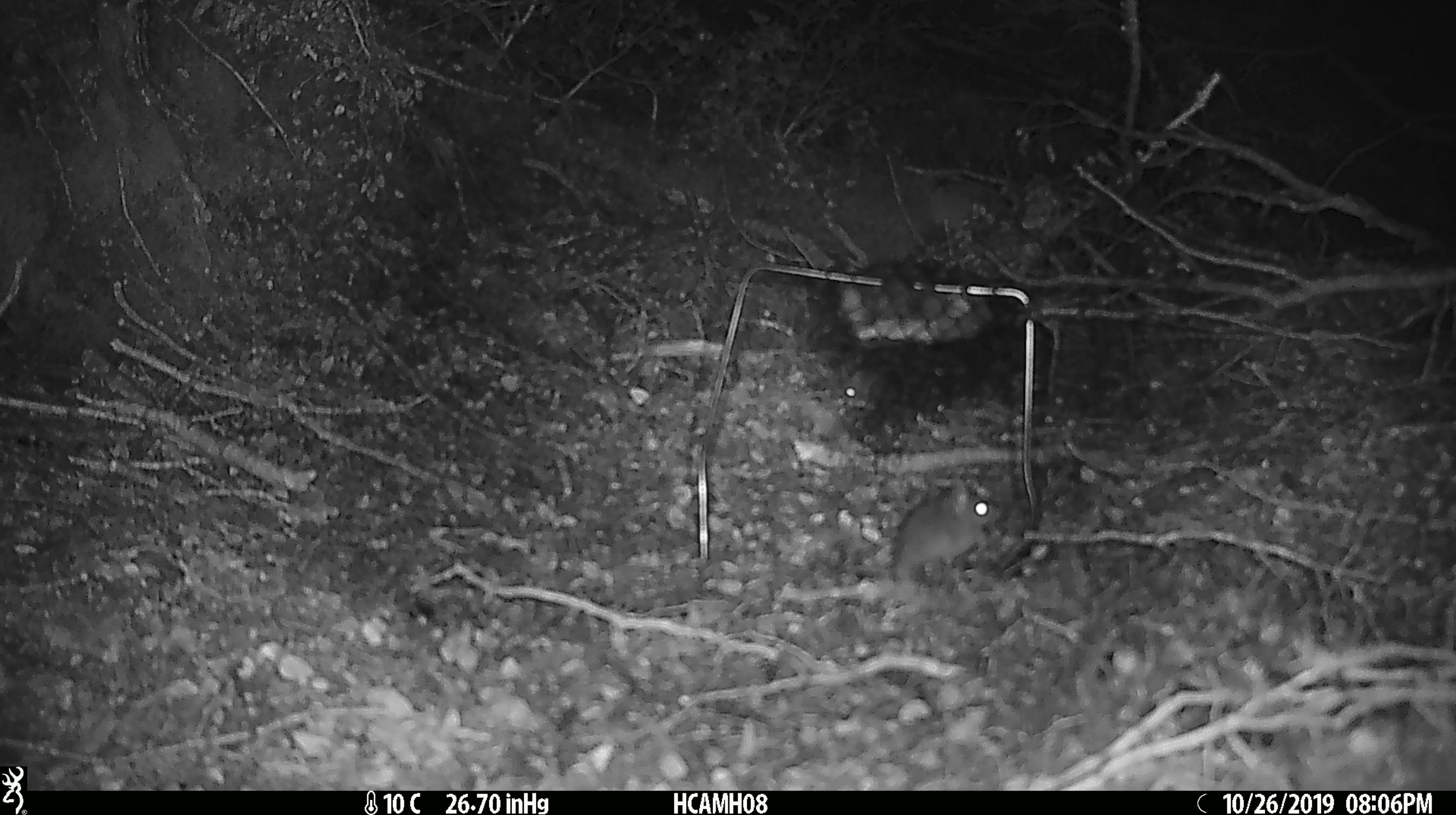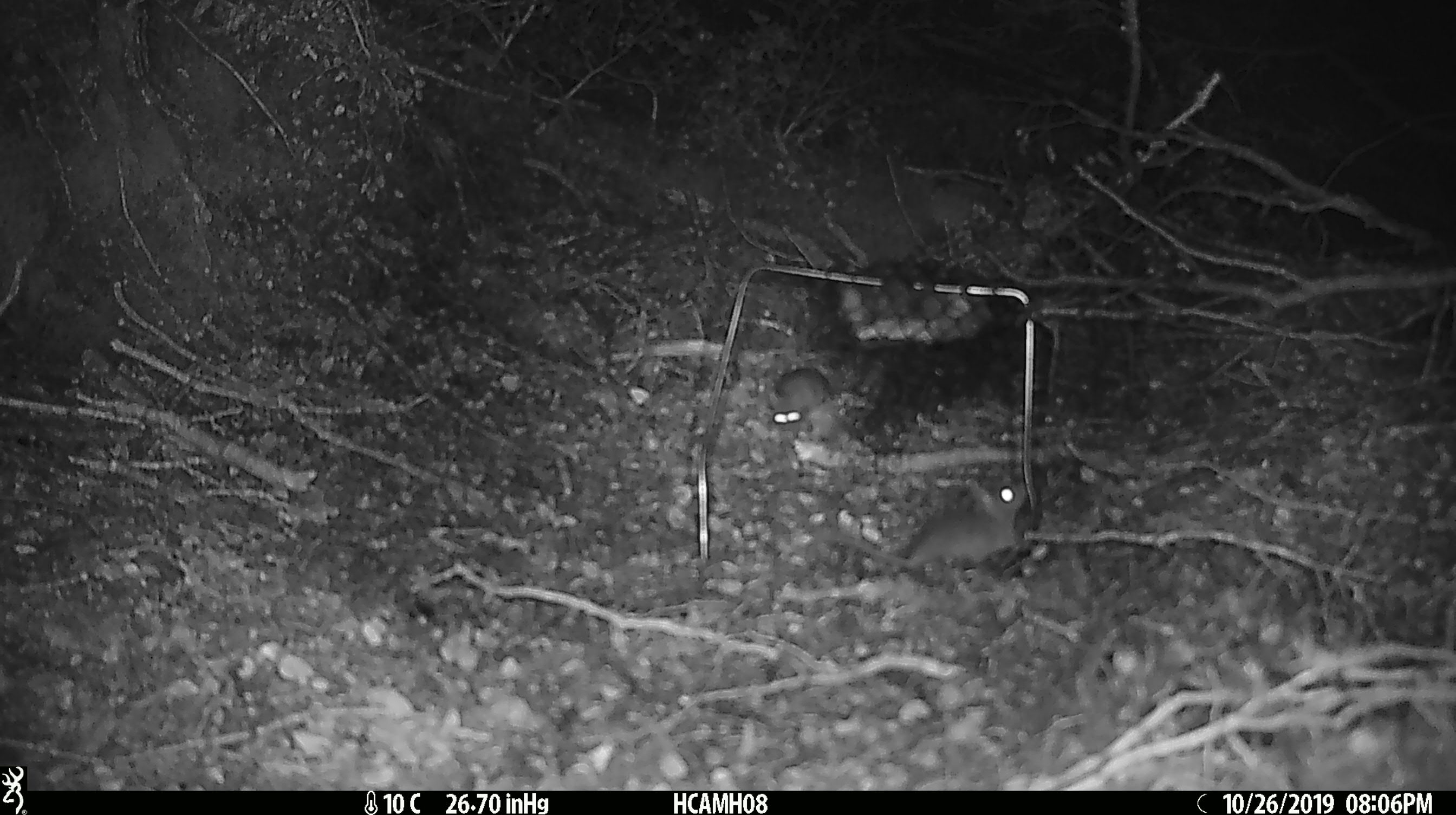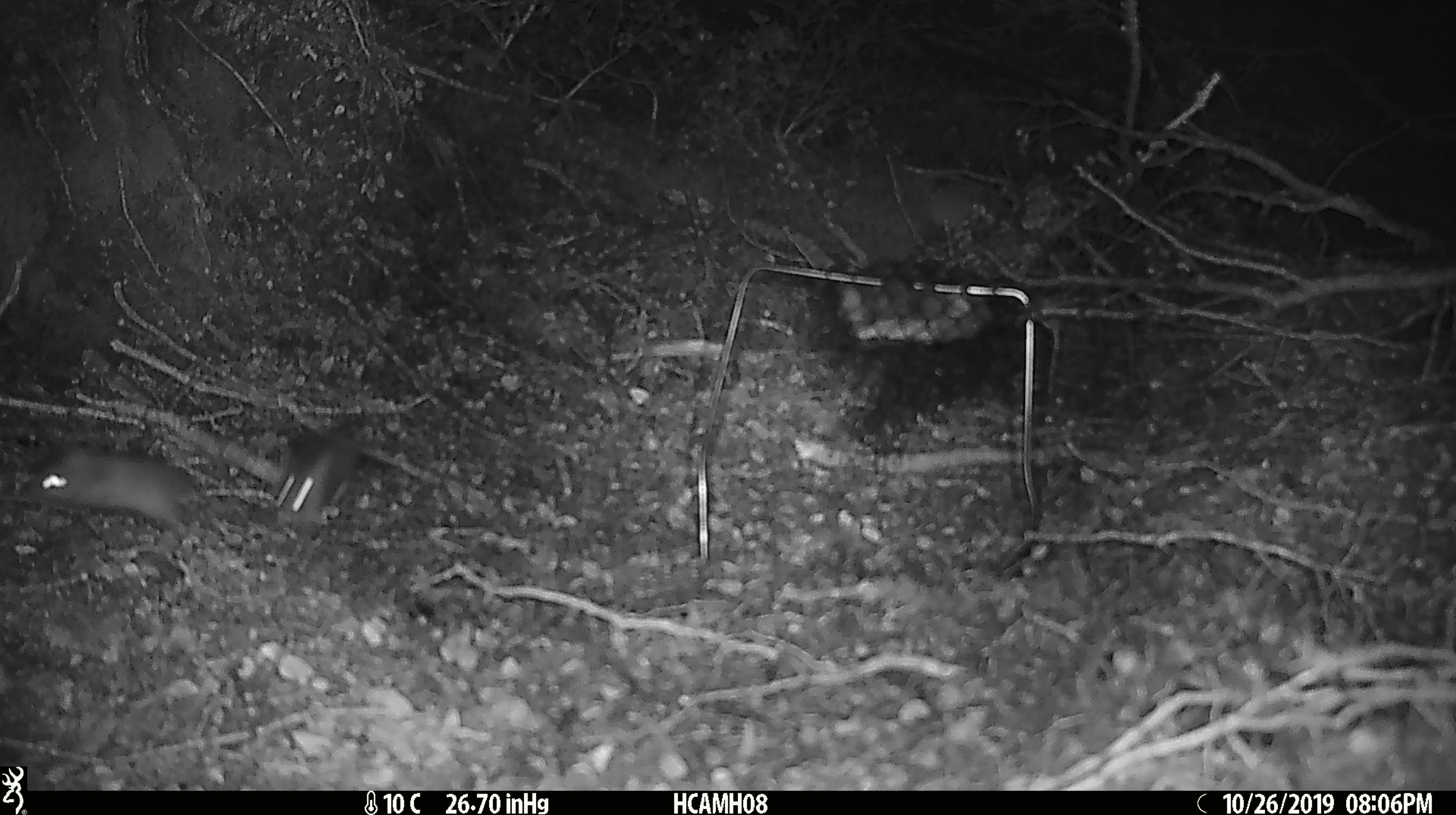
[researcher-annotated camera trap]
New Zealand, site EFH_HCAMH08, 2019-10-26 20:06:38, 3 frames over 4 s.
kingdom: Animalia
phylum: Chordata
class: Mammalia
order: Rodentia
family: Muridae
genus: Mus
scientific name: Mus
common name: mouse